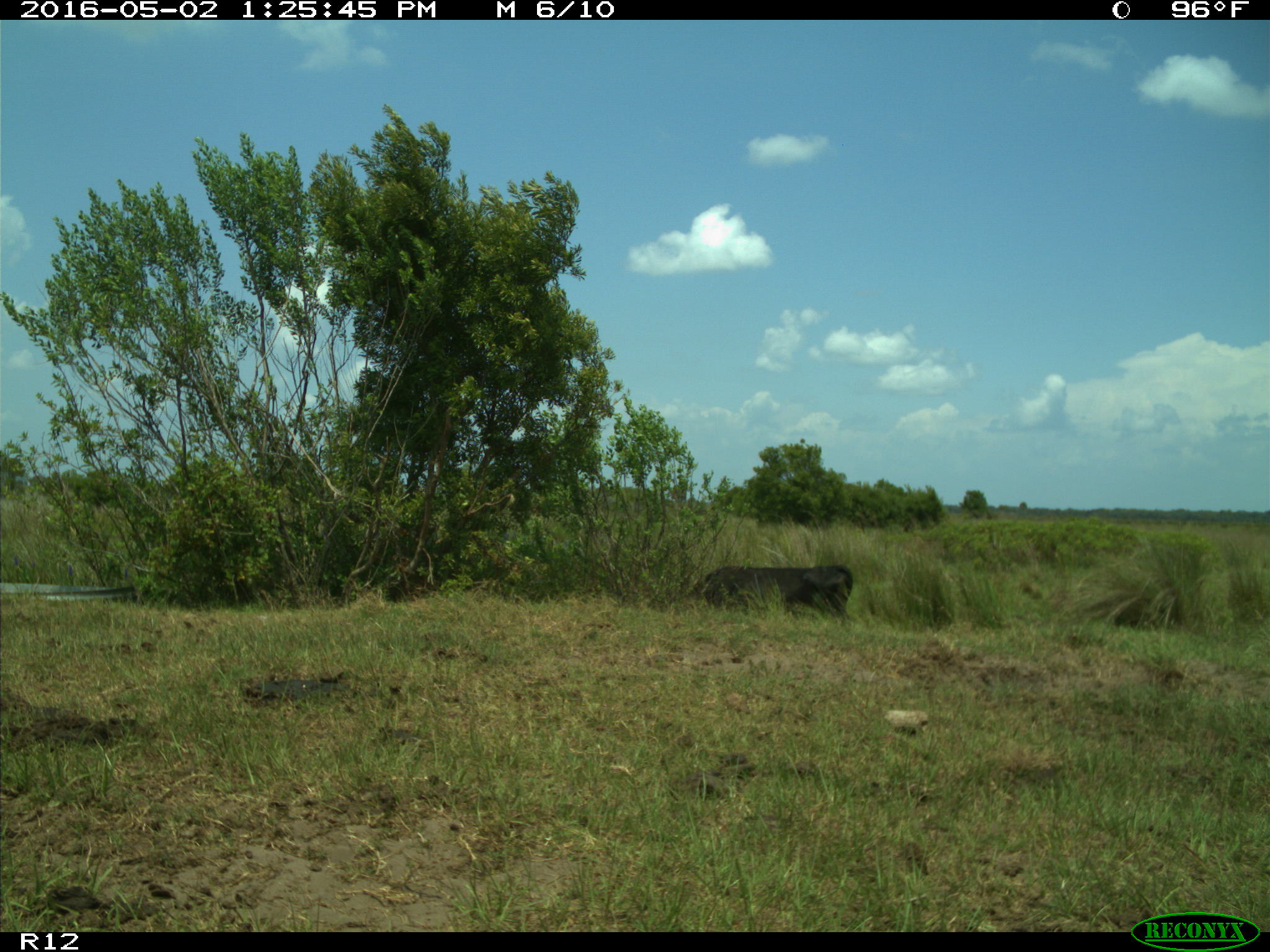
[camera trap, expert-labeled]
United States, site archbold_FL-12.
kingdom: Animalia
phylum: Chordata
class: Mammalia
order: Artiodactyla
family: Bovidae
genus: Bos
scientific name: Bos taurus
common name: domestic cow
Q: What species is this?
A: Bos taurus (domestic cow).